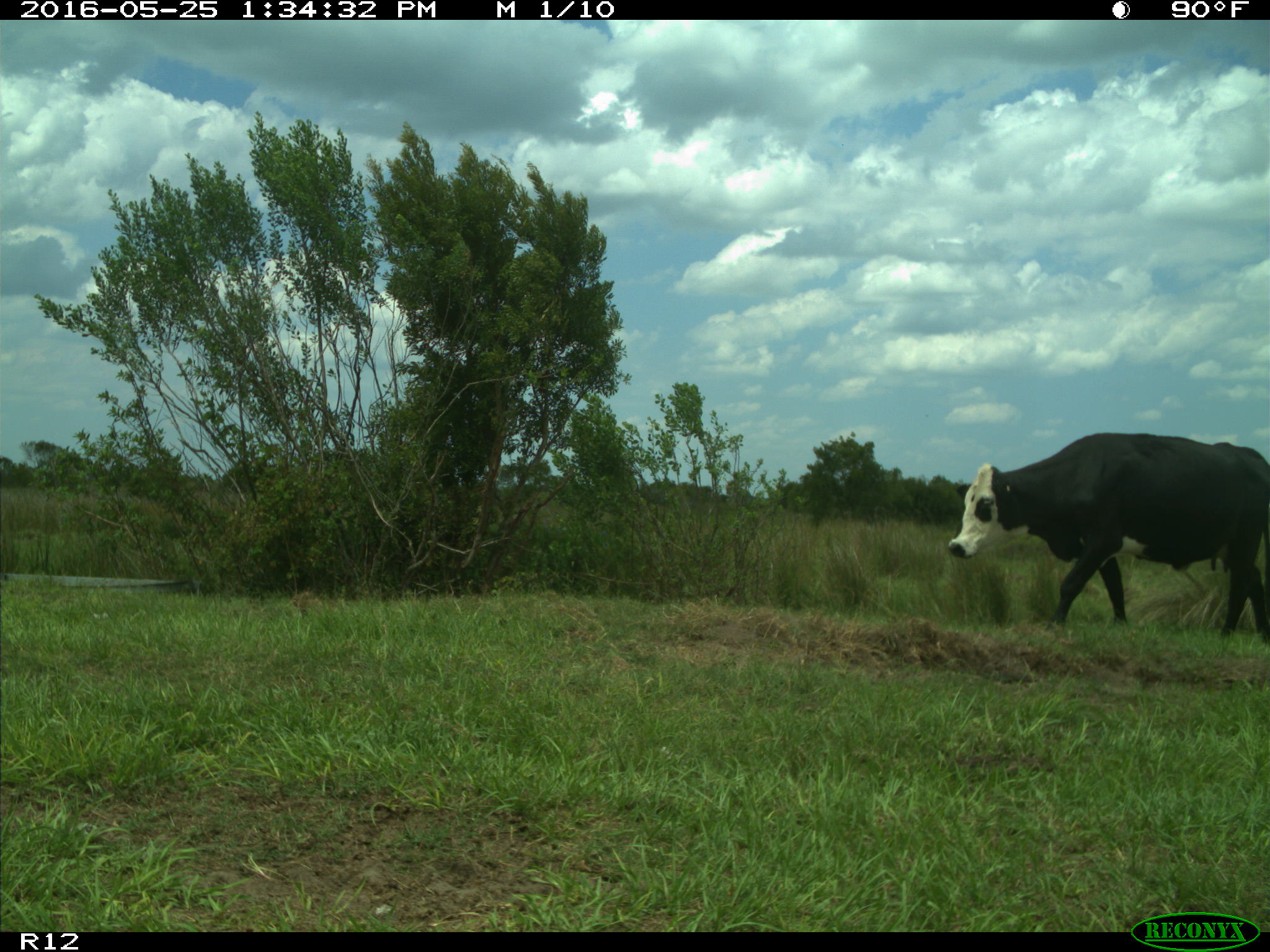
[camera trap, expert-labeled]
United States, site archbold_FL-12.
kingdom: Animalia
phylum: Chordata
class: Mammalia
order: Artiodactyla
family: Bovidae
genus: Bos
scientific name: Bos taurus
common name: domestic cow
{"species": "Bos taurus (domestic cow)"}